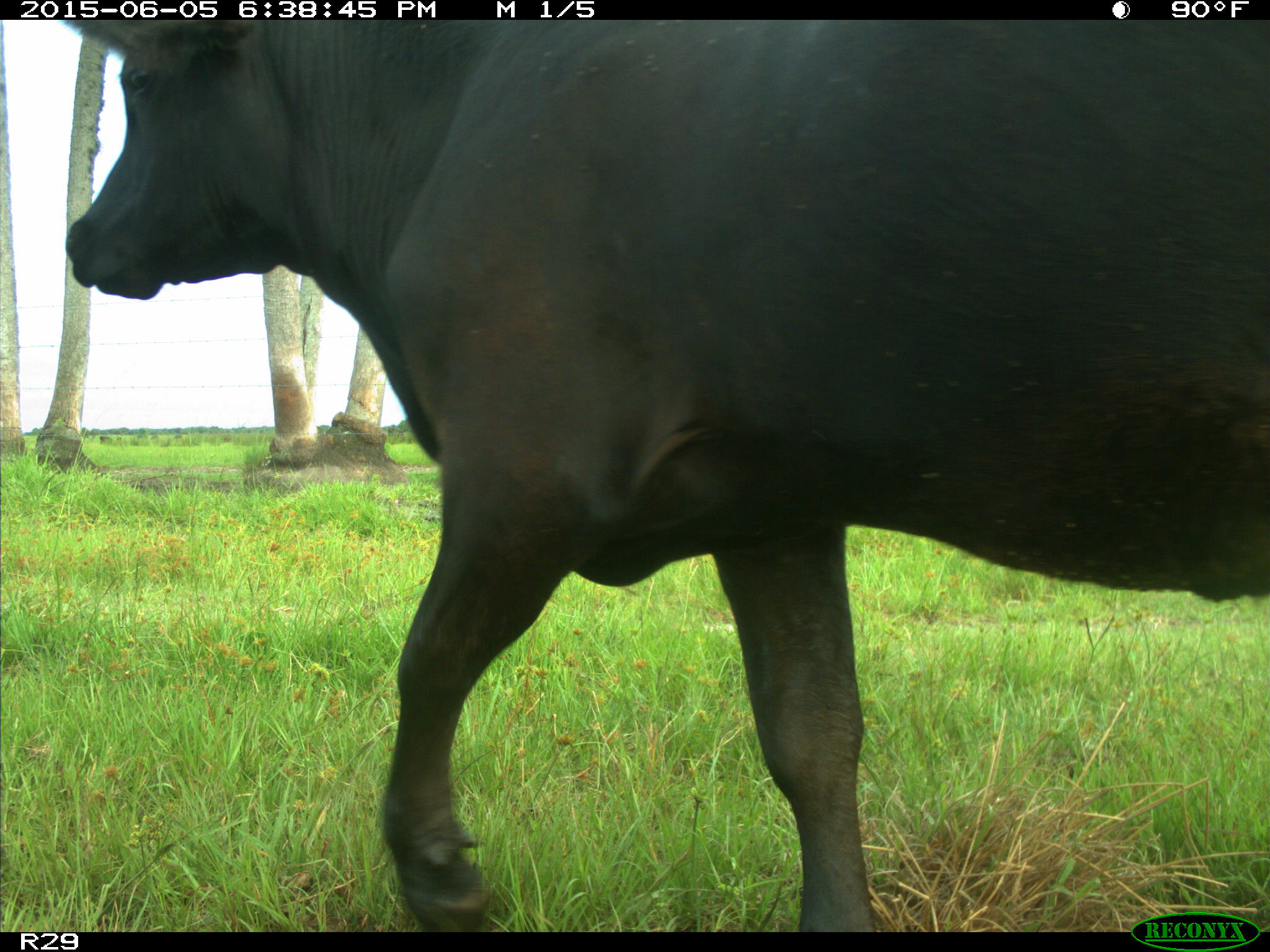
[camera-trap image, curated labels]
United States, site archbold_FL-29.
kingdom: Animalia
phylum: Chordata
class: Mammalia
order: Artiodactyla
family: Bovidae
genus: Bos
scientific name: Bos taurus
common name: domestic cow